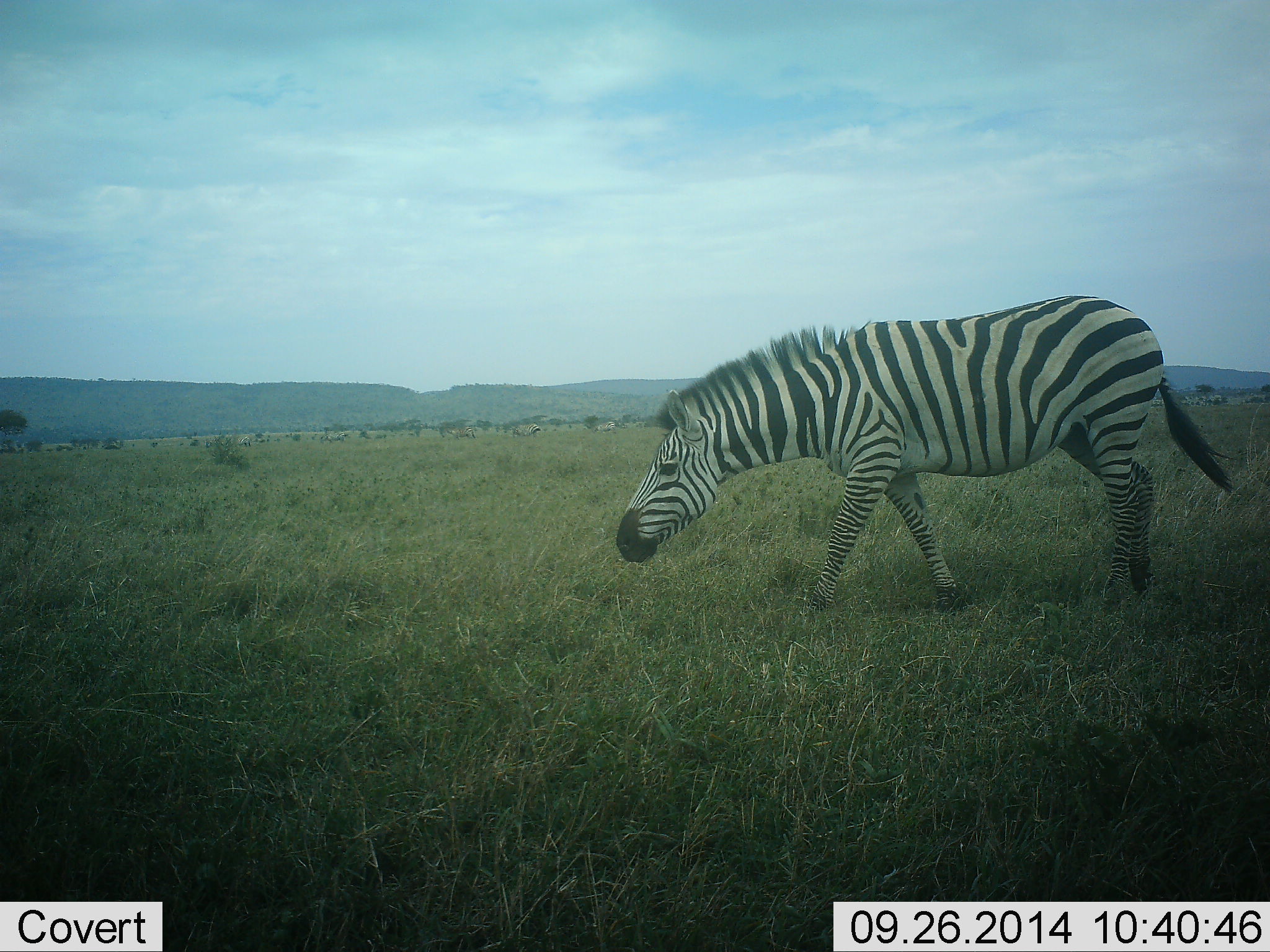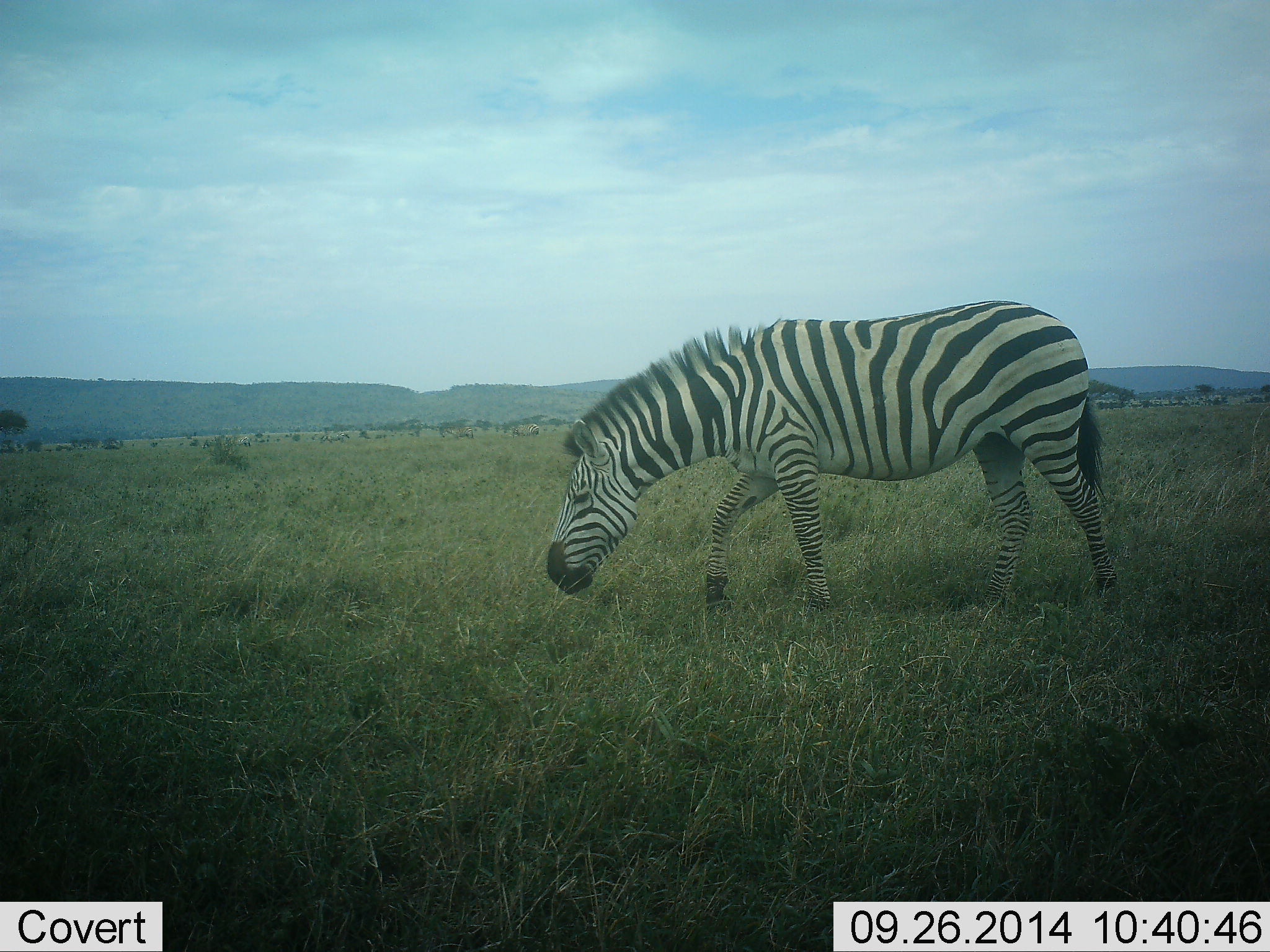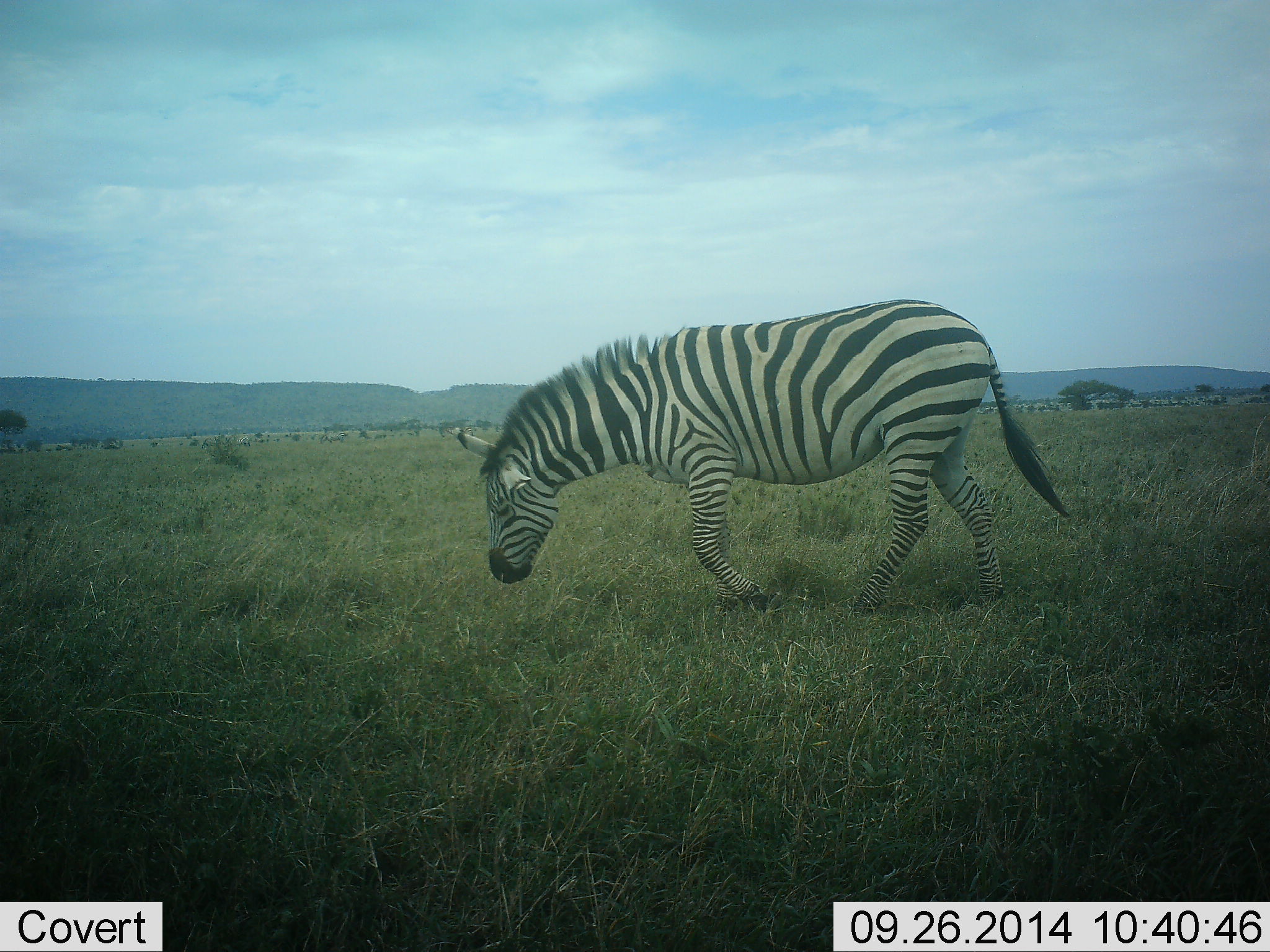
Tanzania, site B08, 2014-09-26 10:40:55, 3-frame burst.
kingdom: Animalia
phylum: Chordata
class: Mammalia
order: Perissodactyla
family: Equidae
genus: Equus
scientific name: Equus quagga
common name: plains zebra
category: zebra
Zebra (plains zebra) (Equus quagga), count 1. Behavior (volunteer vote fractions): standing 0%, resting 0%, moving 60%, interacting 0%. Young present (vote fraction): 0%. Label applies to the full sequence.